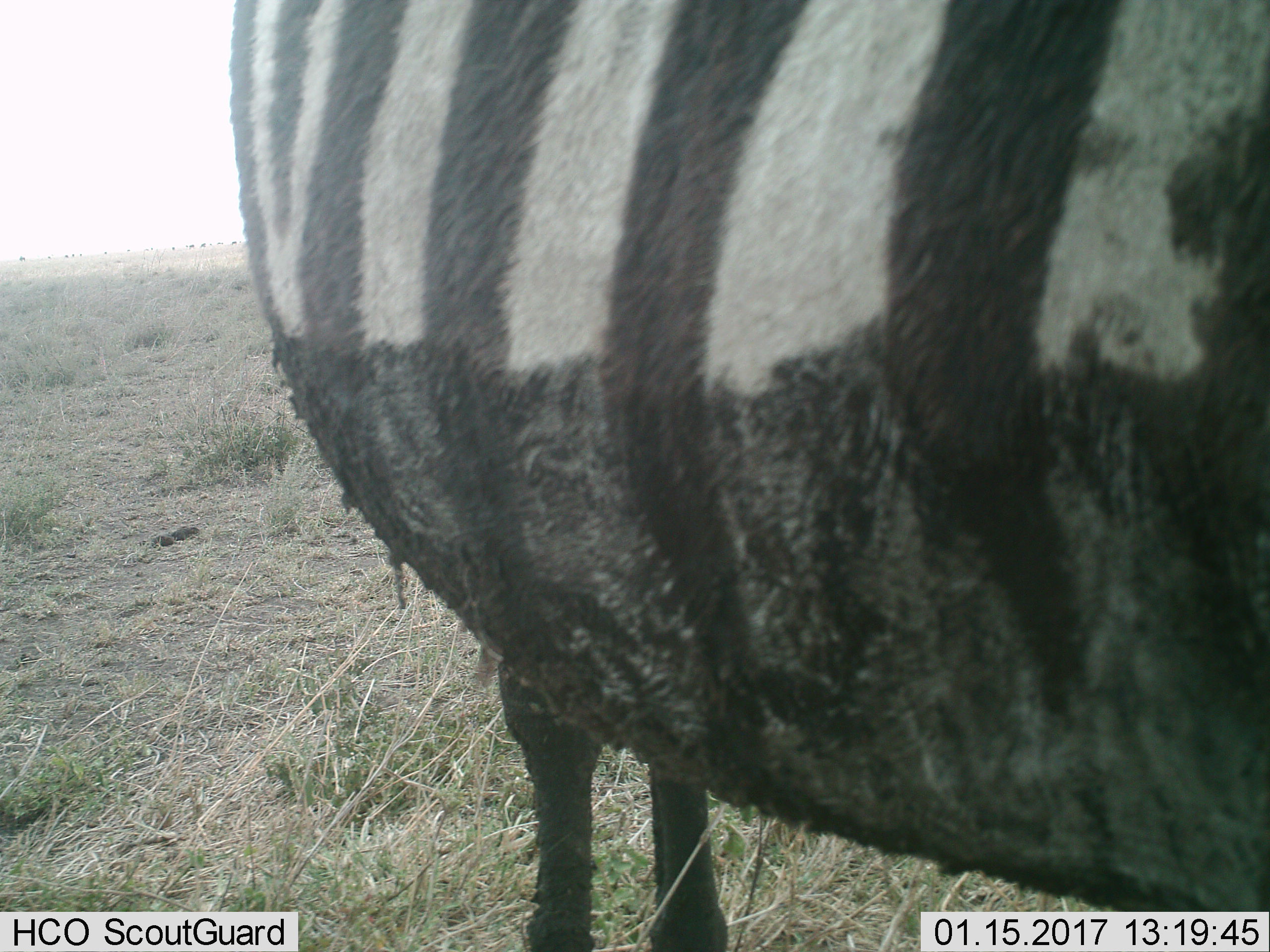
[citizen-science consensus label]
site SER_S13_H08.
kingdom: Animalia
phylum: Chordata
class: Mammalia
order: Perissodactyla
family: Equidae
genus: Equus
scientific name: Equus quagga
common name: plains zebra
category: zebraplains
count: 1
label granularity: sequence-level